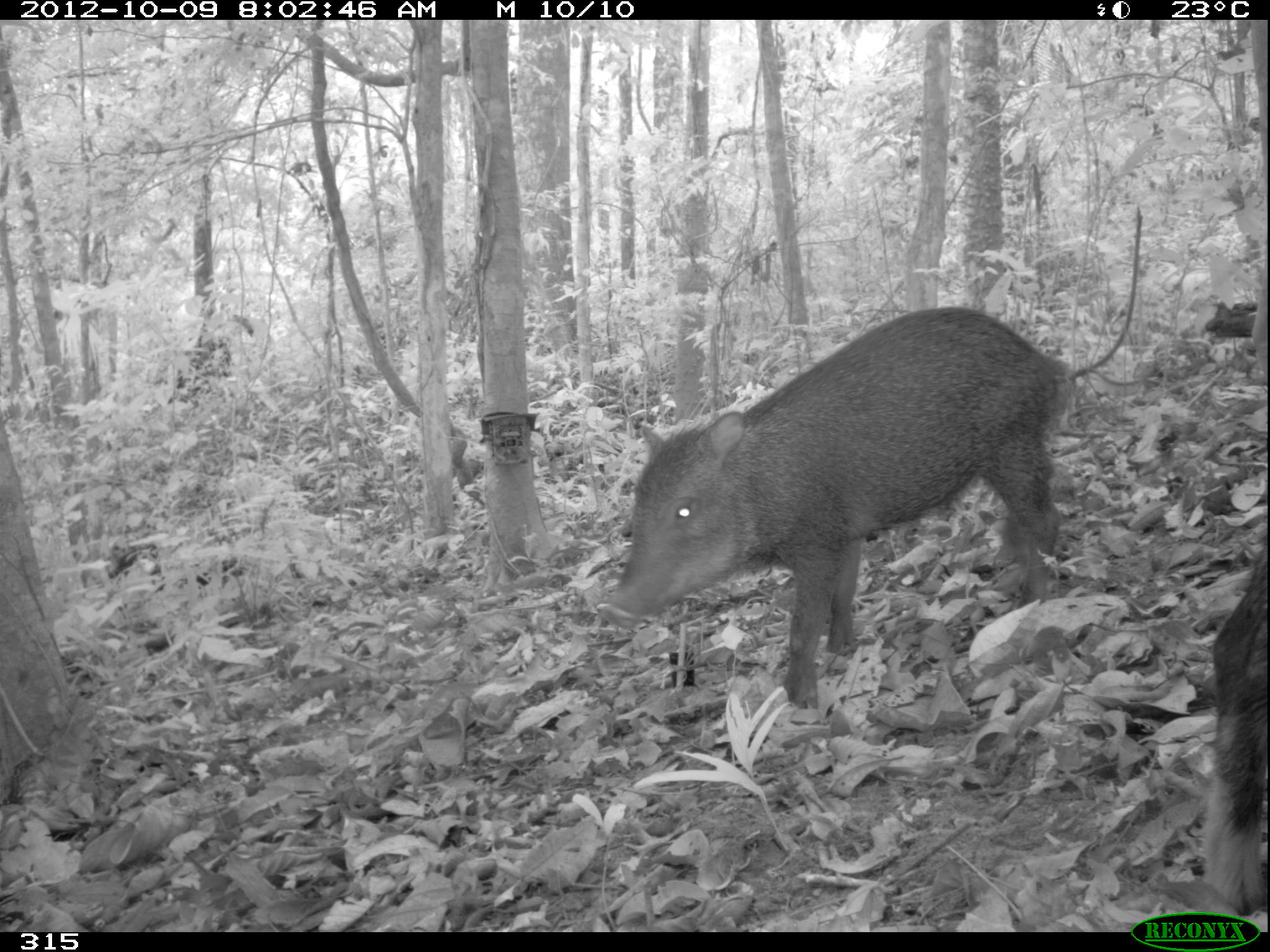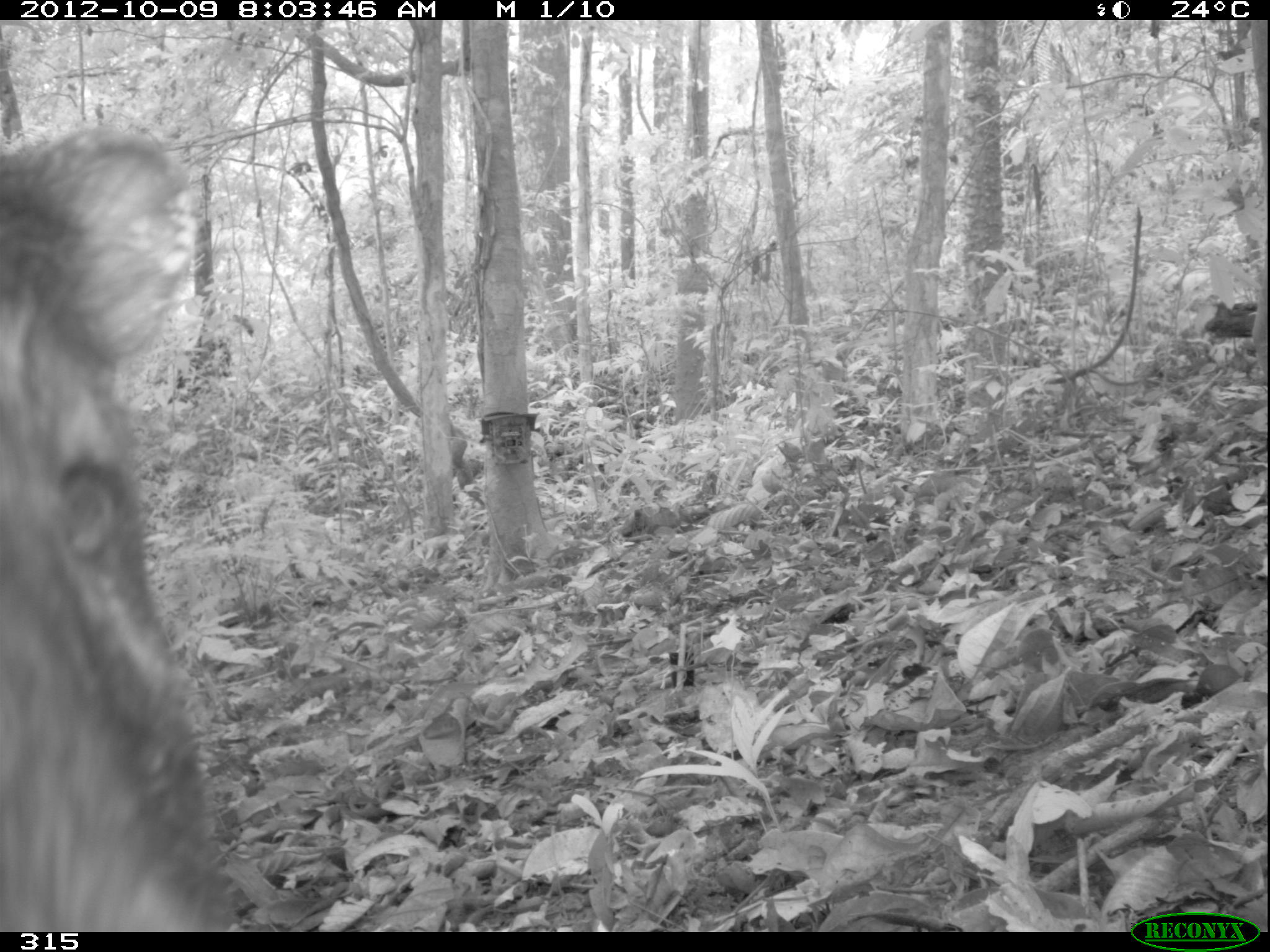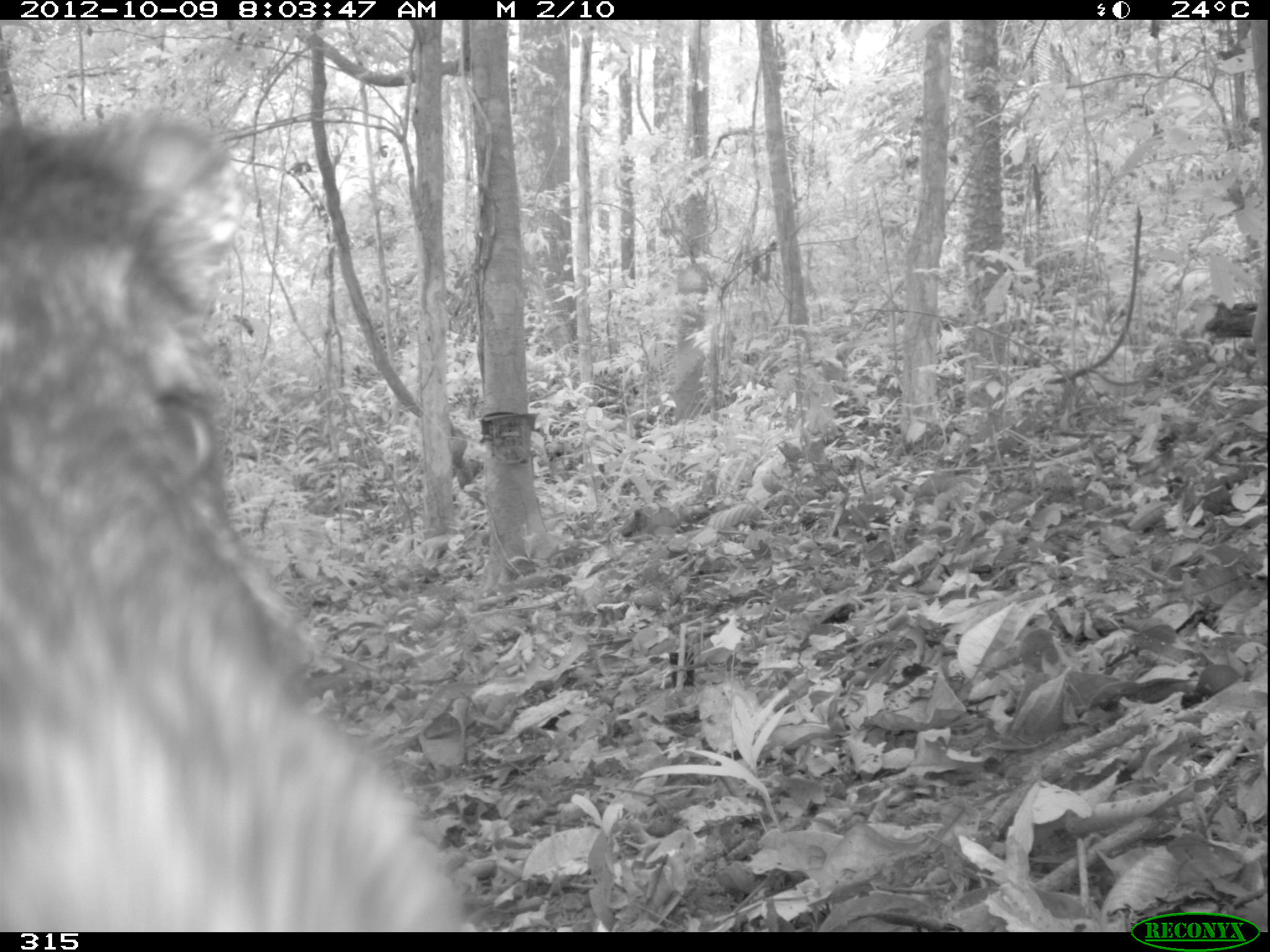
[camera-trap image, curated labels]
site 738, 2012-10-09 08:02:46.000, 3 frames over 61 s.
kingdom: Animalia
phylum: Chordata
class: Mammalia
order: Artiodactyla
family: Tayassuidae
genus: Tayassu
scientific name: Tayassu pecari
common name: white-lipped peccary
Tayassu pecari (white-lipped peccary).